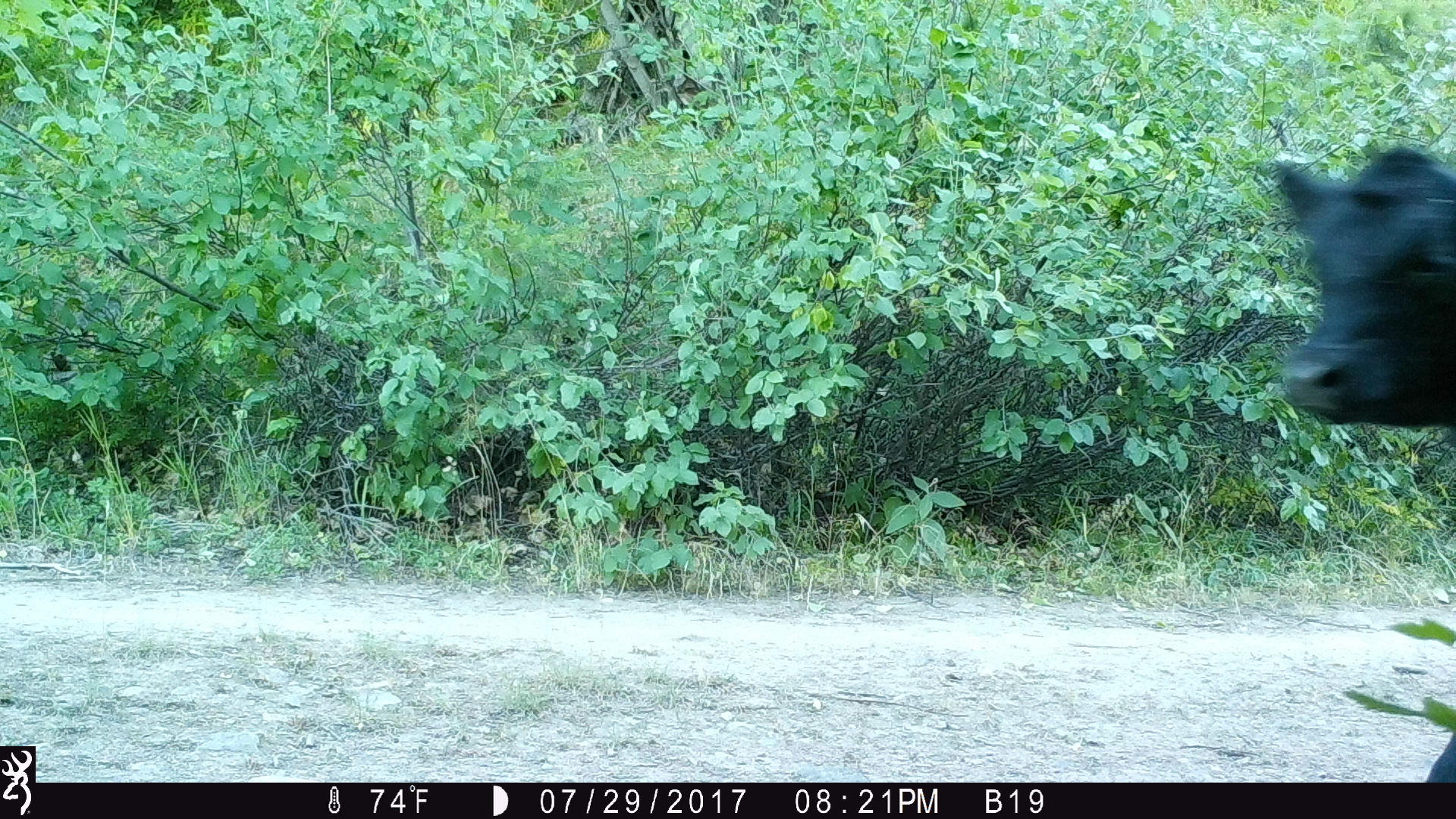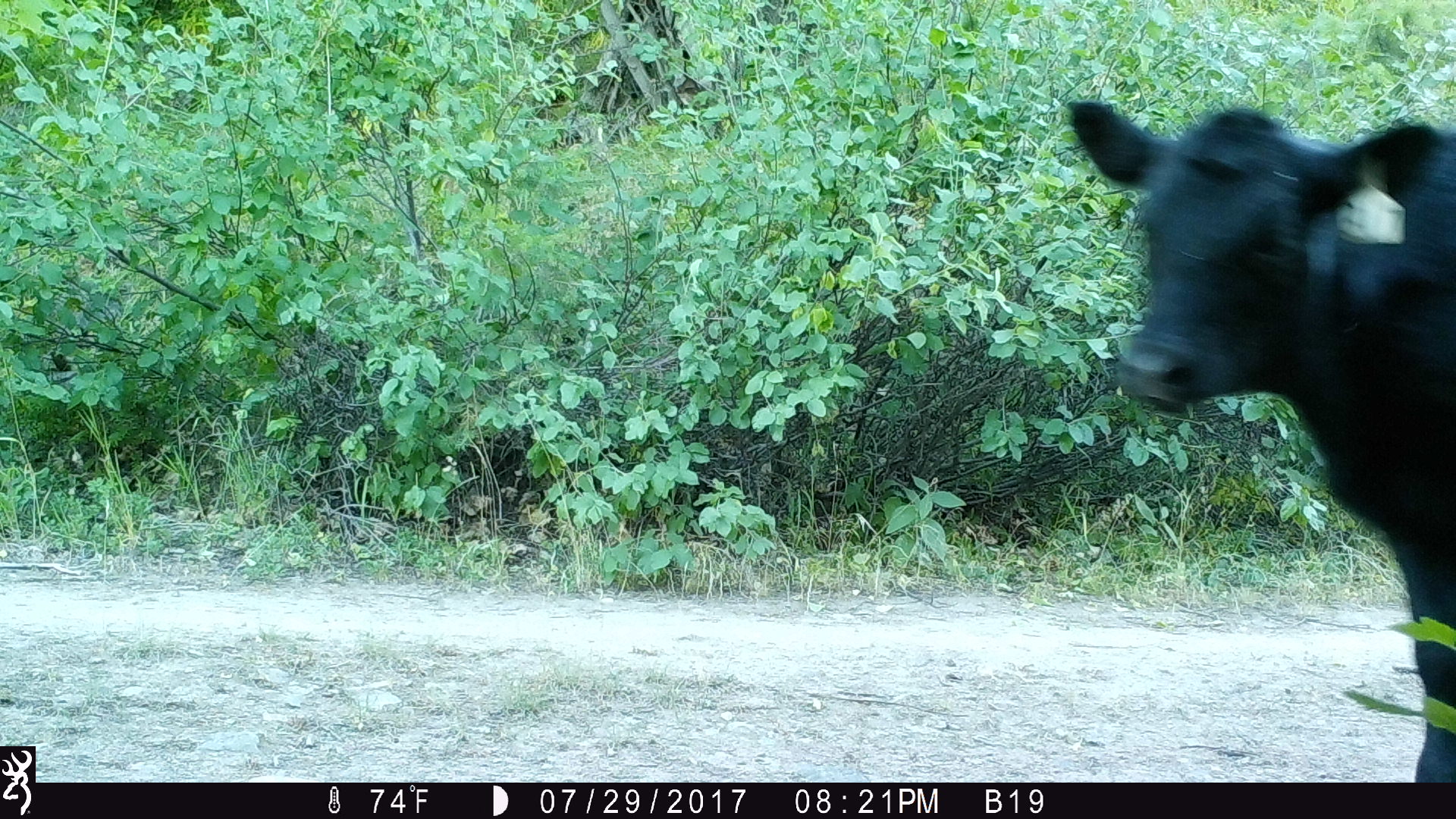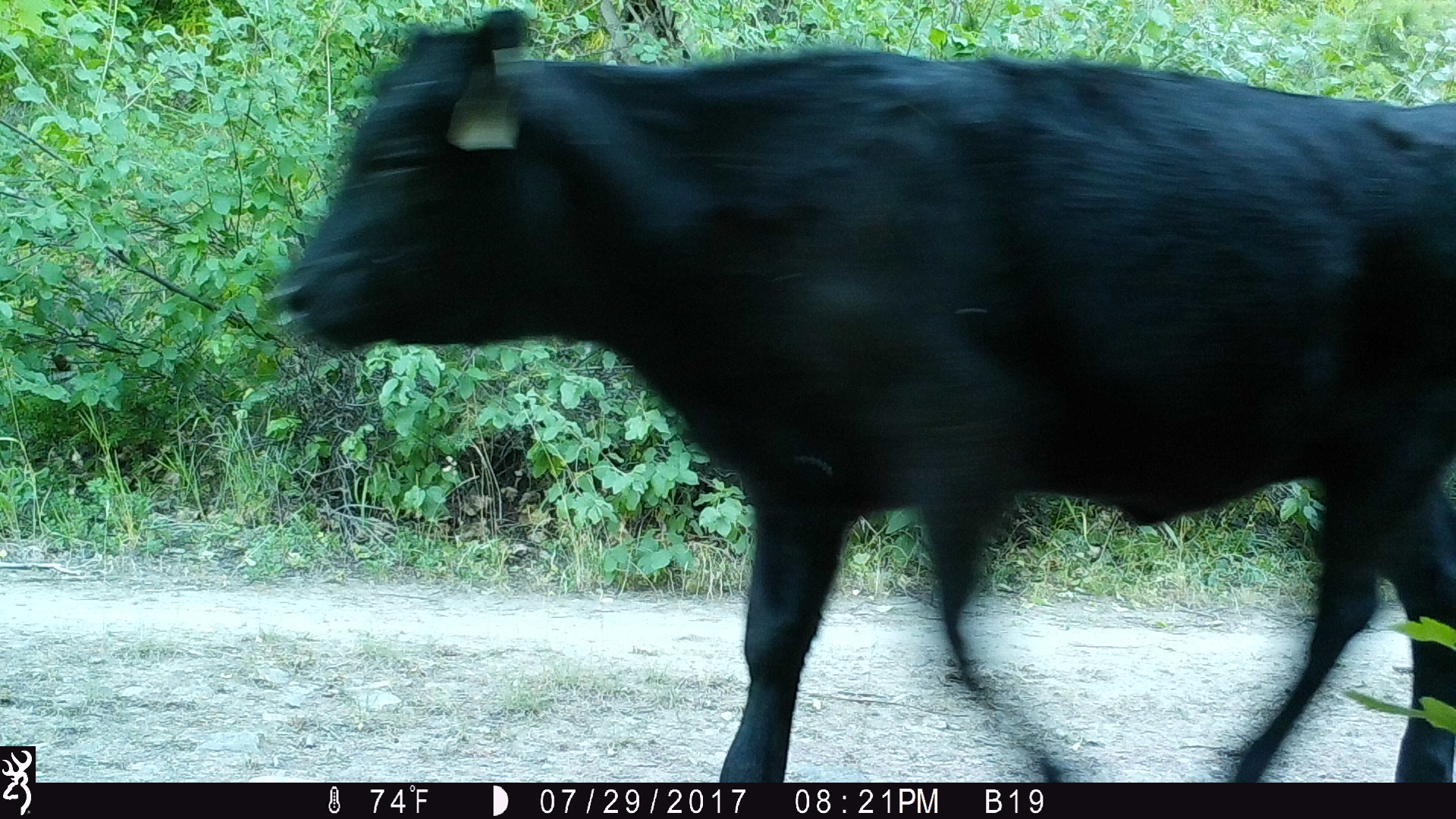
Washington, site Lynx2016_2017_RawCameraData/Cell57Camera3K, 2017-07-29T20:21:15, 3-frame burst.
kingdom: Animalia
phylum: Chordata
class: Mammalia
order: Artiodactyla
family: Bovidae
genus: Bos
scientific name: Bos taurus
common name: domestic cattle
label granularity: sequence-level